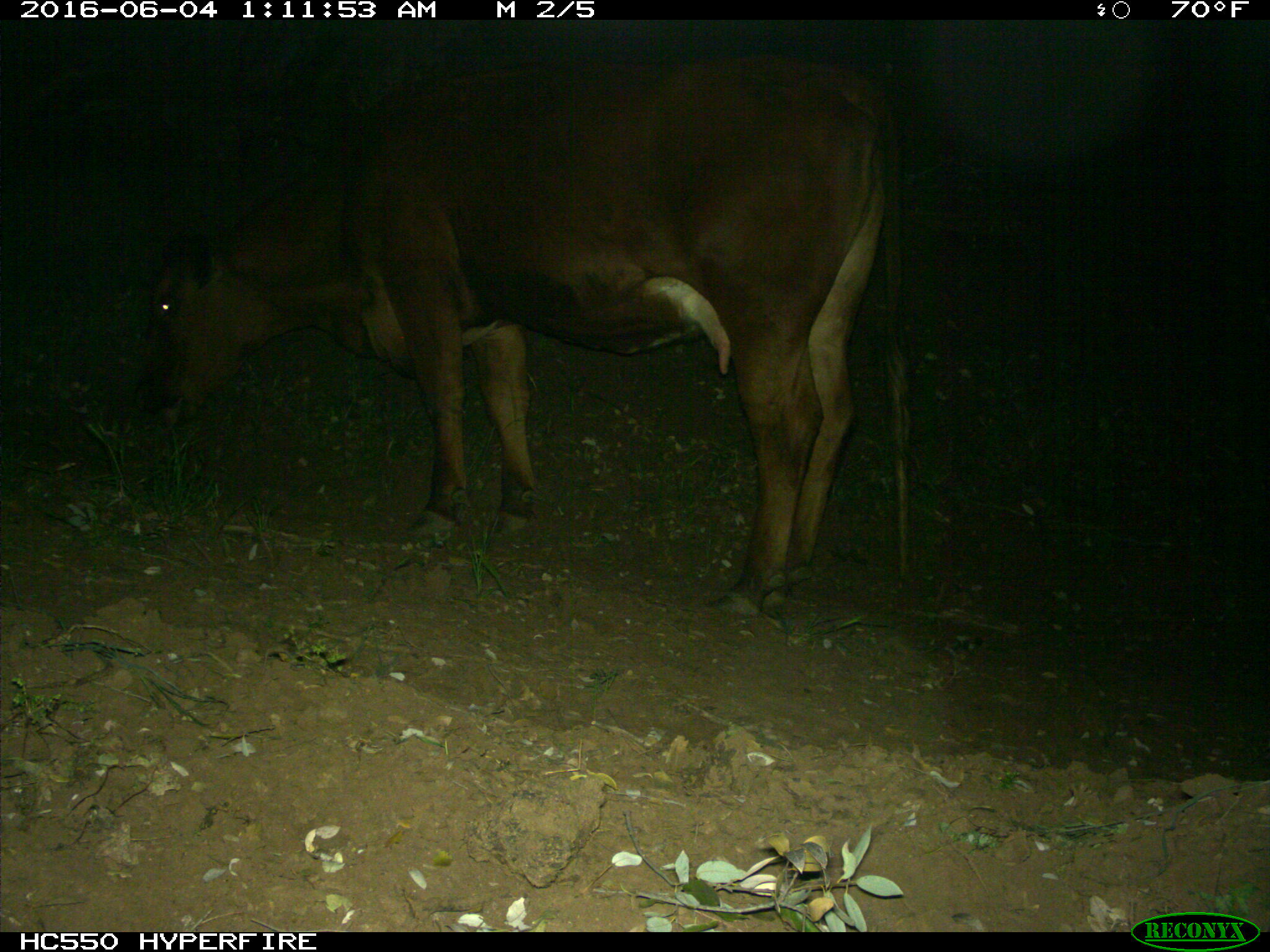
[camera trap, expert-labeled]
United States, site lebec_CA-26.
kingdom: Animalia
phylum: Chordata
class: Mammalia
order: Artiodactyla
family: Bovidae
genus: Bos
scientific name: Bos taurus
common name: domestic cow